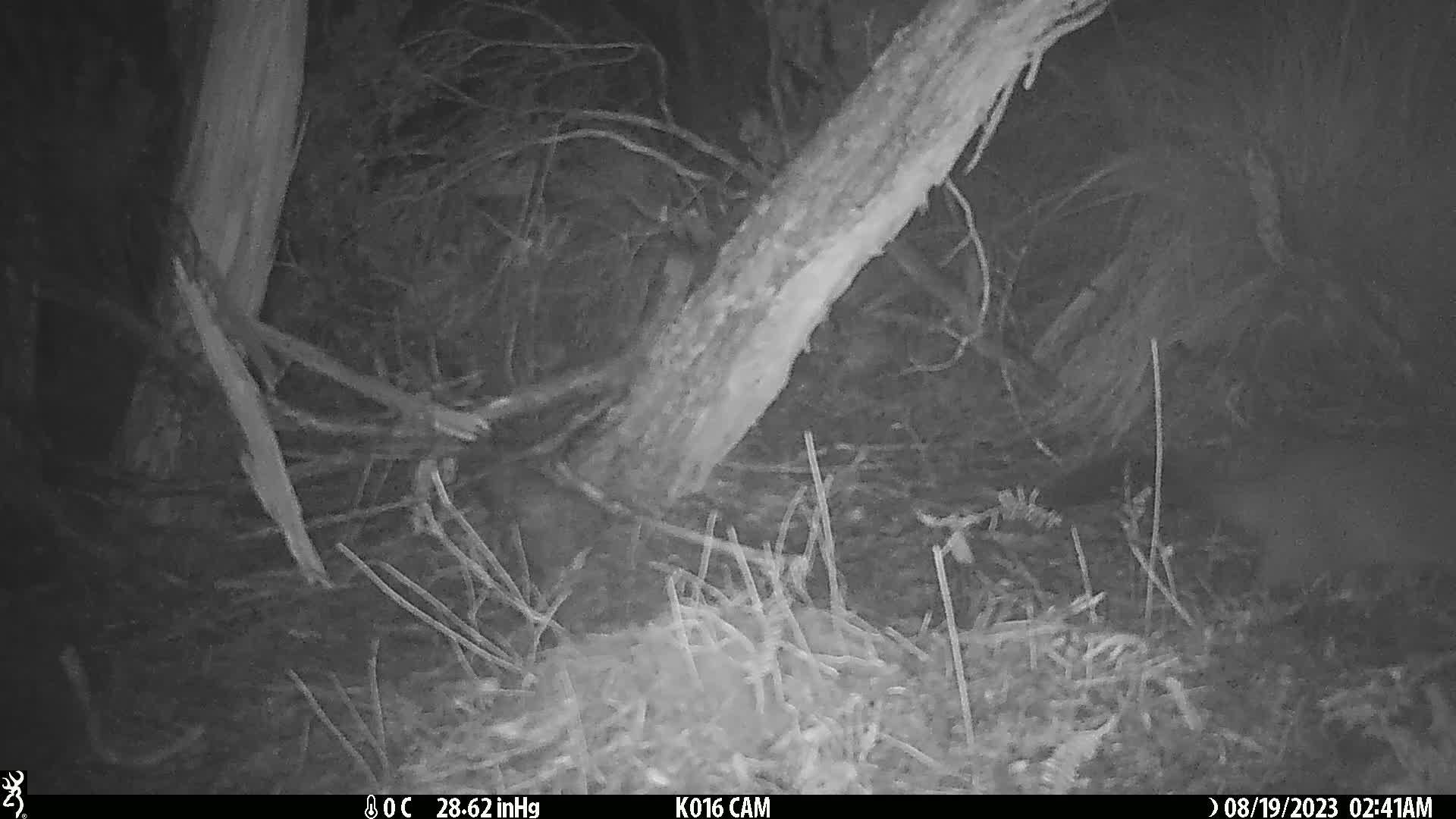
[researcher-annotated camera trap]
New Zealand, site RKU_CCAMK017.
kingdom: Animalia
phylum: Chordata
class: Mammalia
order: Diprotodontia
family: Phalangeridae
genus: Trichosurus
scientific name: Trichosurus vulpecula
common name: common brushtail possum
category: possum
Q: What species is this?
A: Possum (common brushtail possum) (Trichosurus vulpecula).